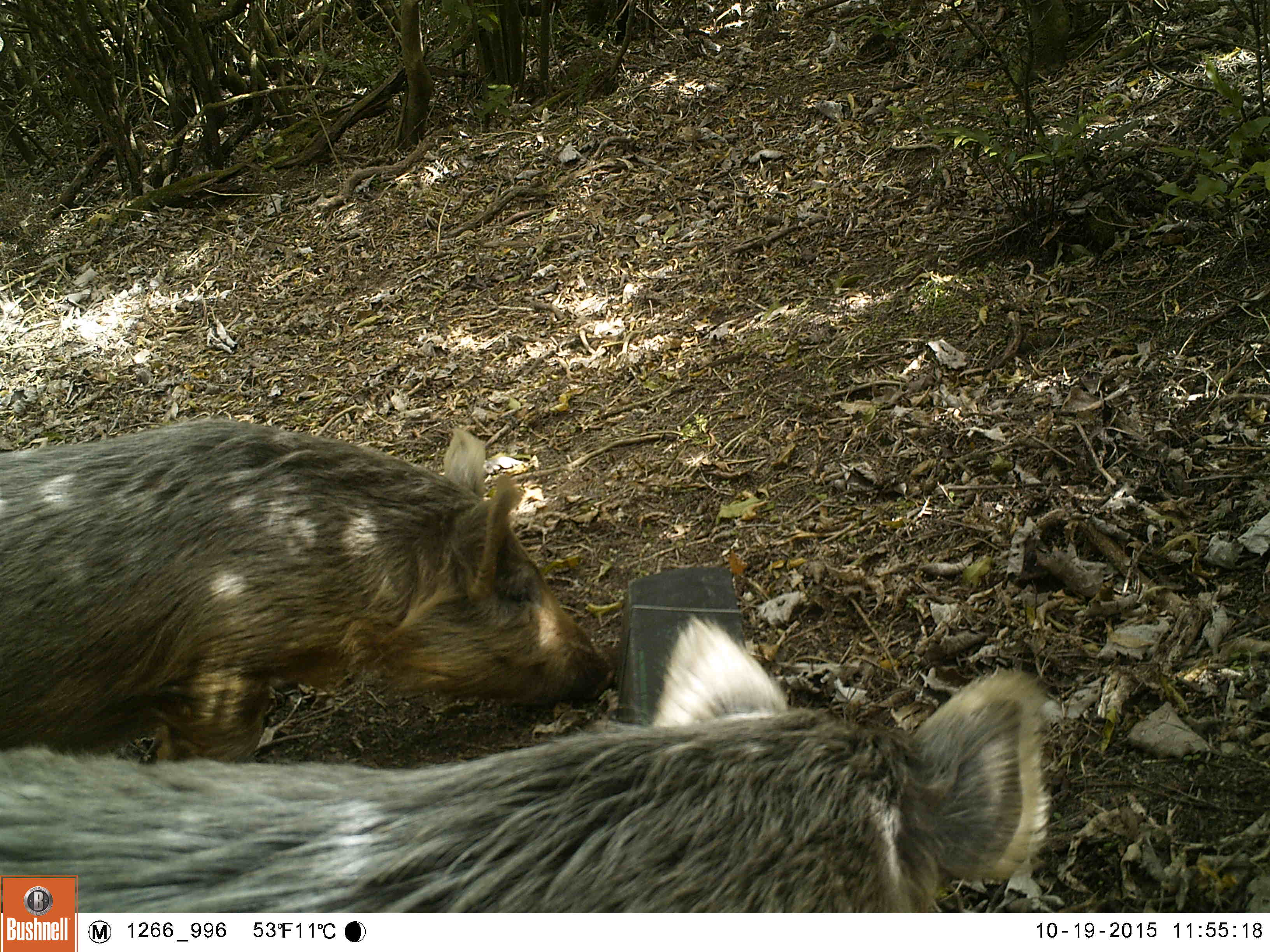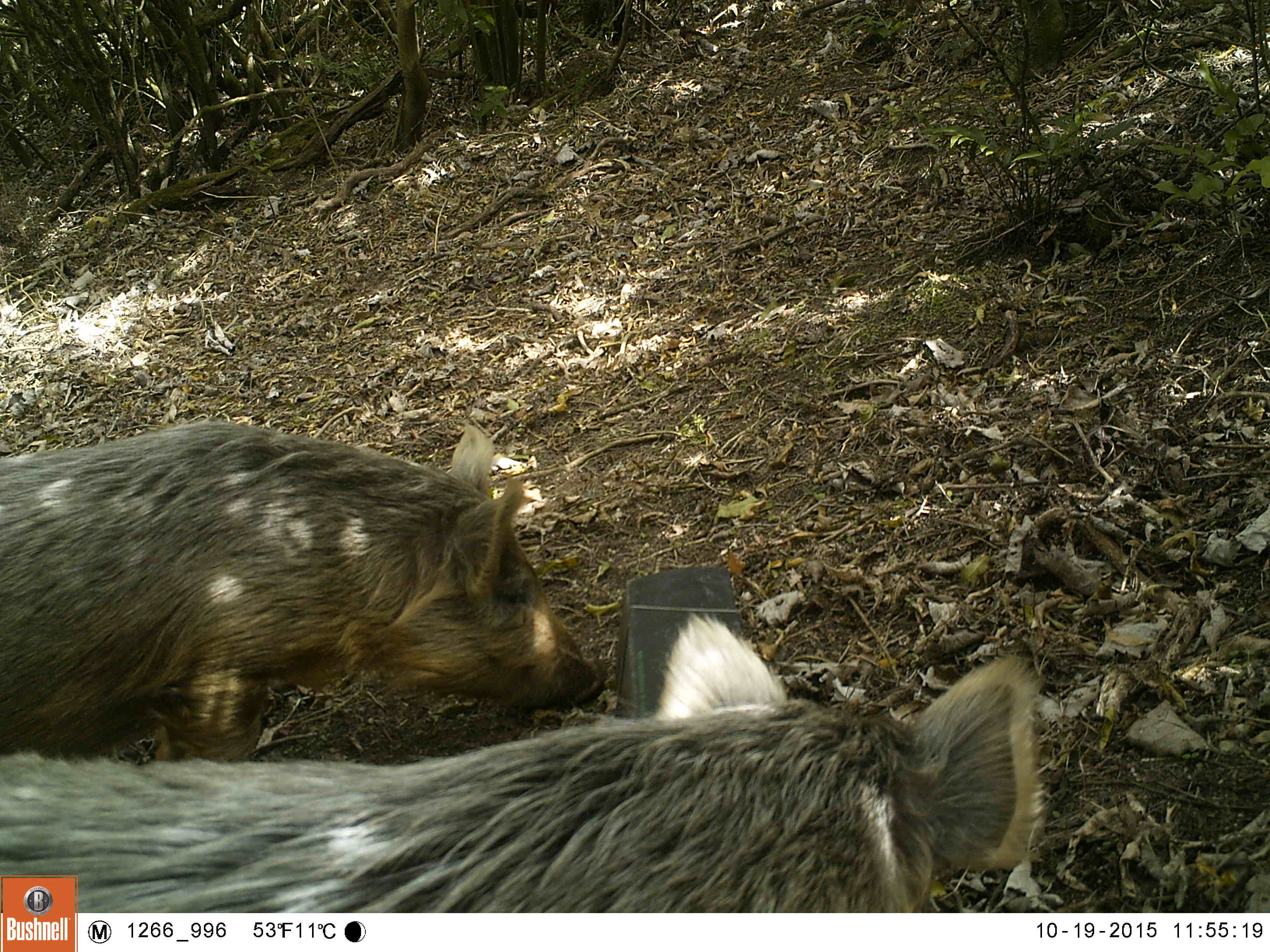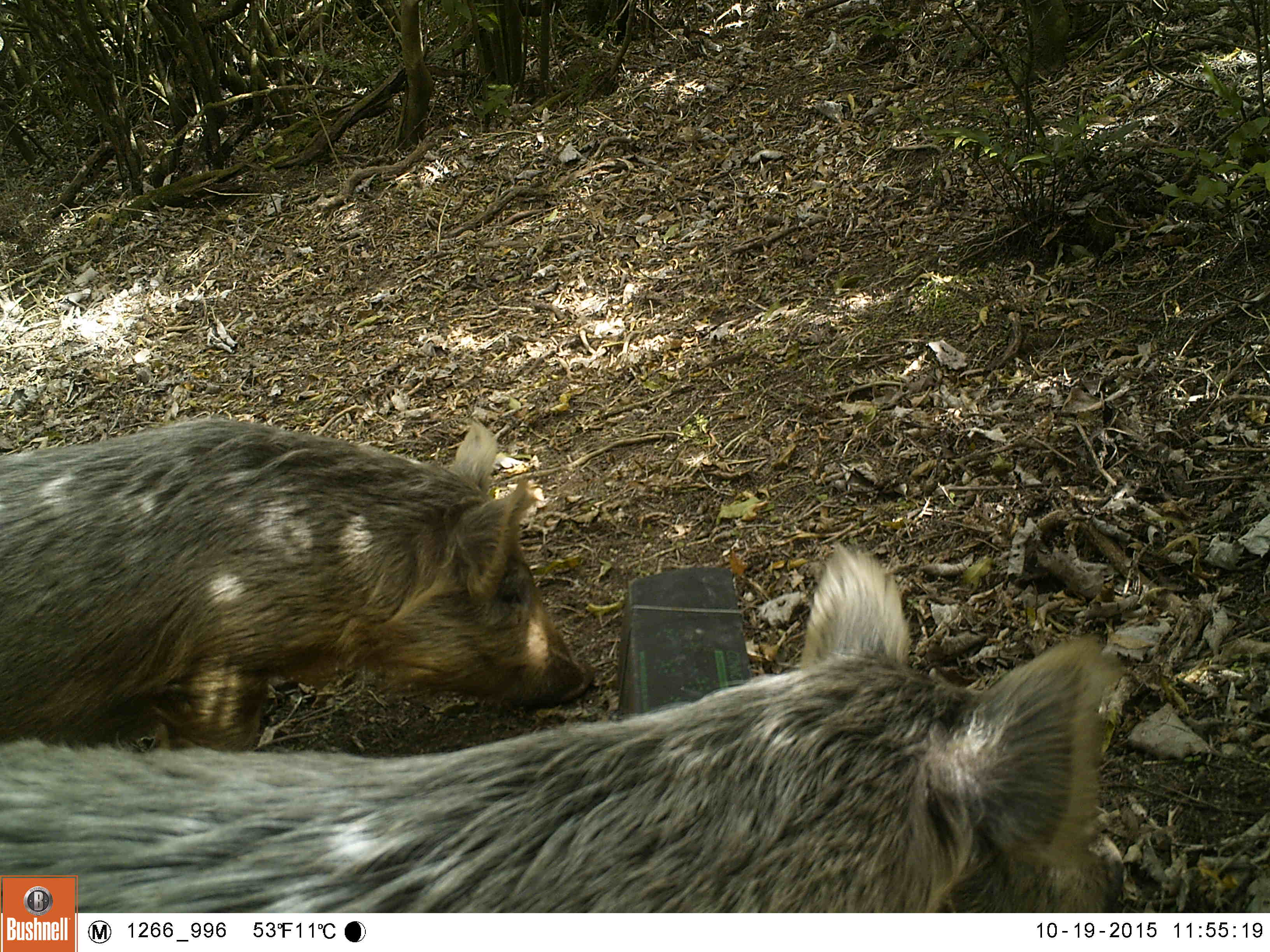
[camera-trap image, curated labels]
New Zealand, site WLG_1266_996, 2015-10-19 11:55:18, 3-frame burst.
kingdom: Animalia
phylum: Chordata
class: Mammalia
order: Artiodactyla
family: Suidae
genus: Sus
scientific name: Sus scrofa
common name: pig